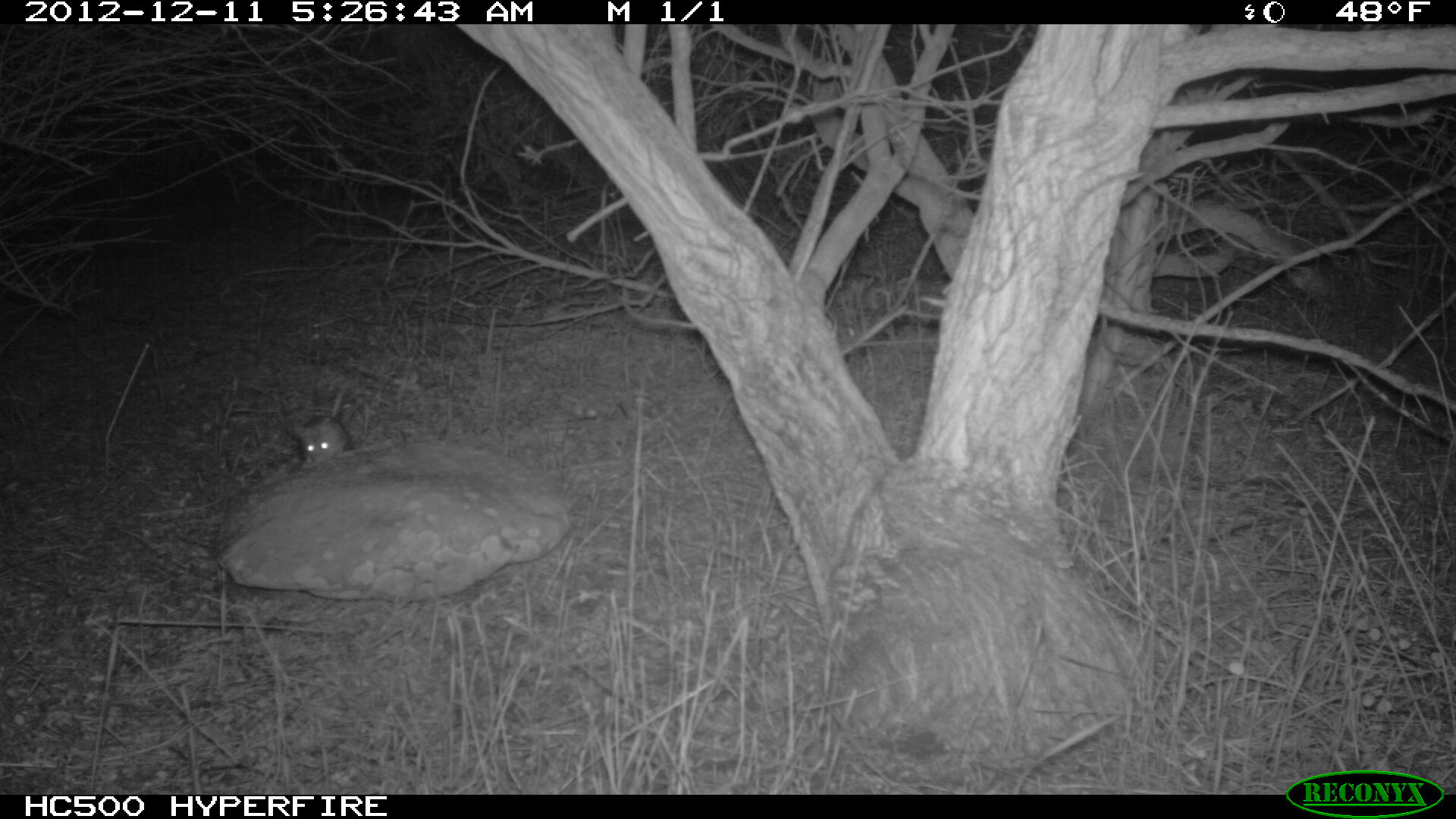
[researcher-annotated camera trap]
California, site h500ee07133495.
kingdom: Animalia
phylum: Chordata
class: Mammalia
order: Rodentia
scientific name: Rodentia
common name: rodent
Rodent (Rodentia).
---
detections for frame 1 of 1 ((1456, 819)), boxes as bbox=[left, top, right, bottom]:
rodent: bbox=[290, 372, 353, 468]